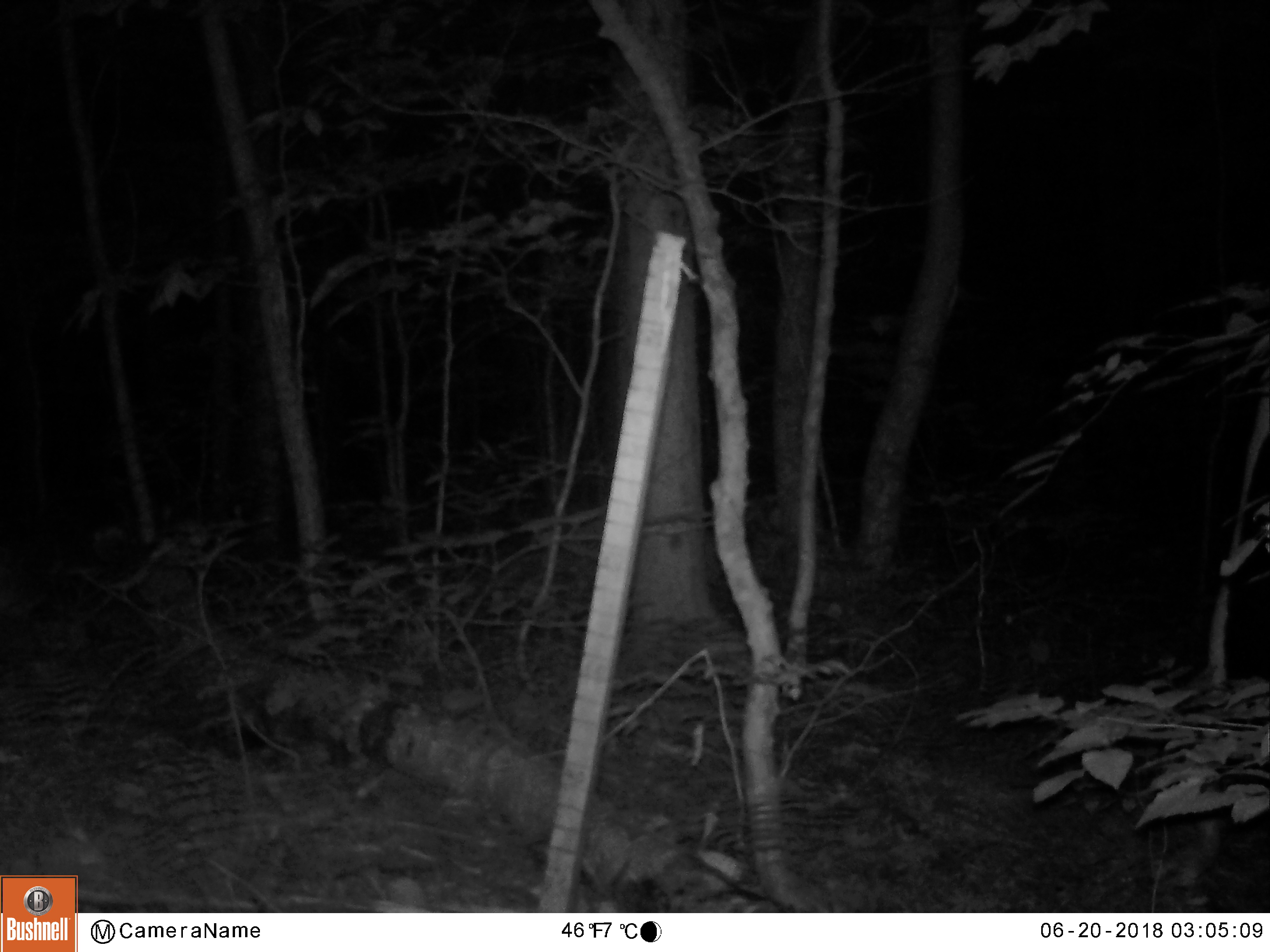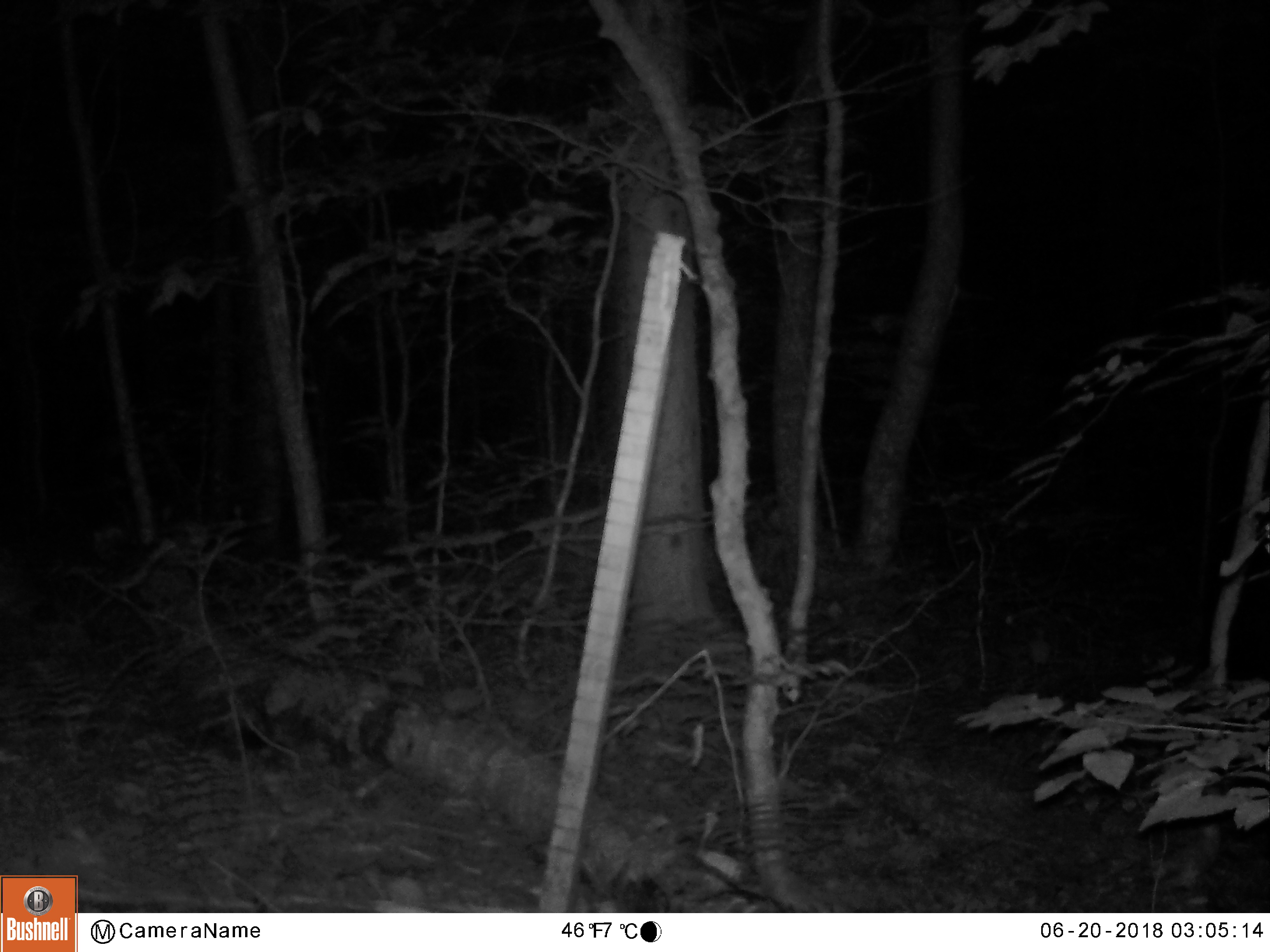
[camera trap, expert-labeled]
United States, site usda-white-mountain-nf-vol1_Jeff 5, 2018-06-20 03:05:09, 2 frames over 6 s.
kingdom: Animalia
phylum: Chordata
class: Mammalia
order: Carnivora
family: Ursidae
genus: Ursus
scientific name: Ursus americanus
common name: black bear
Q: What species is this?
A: Black bear (Ursus americanus).